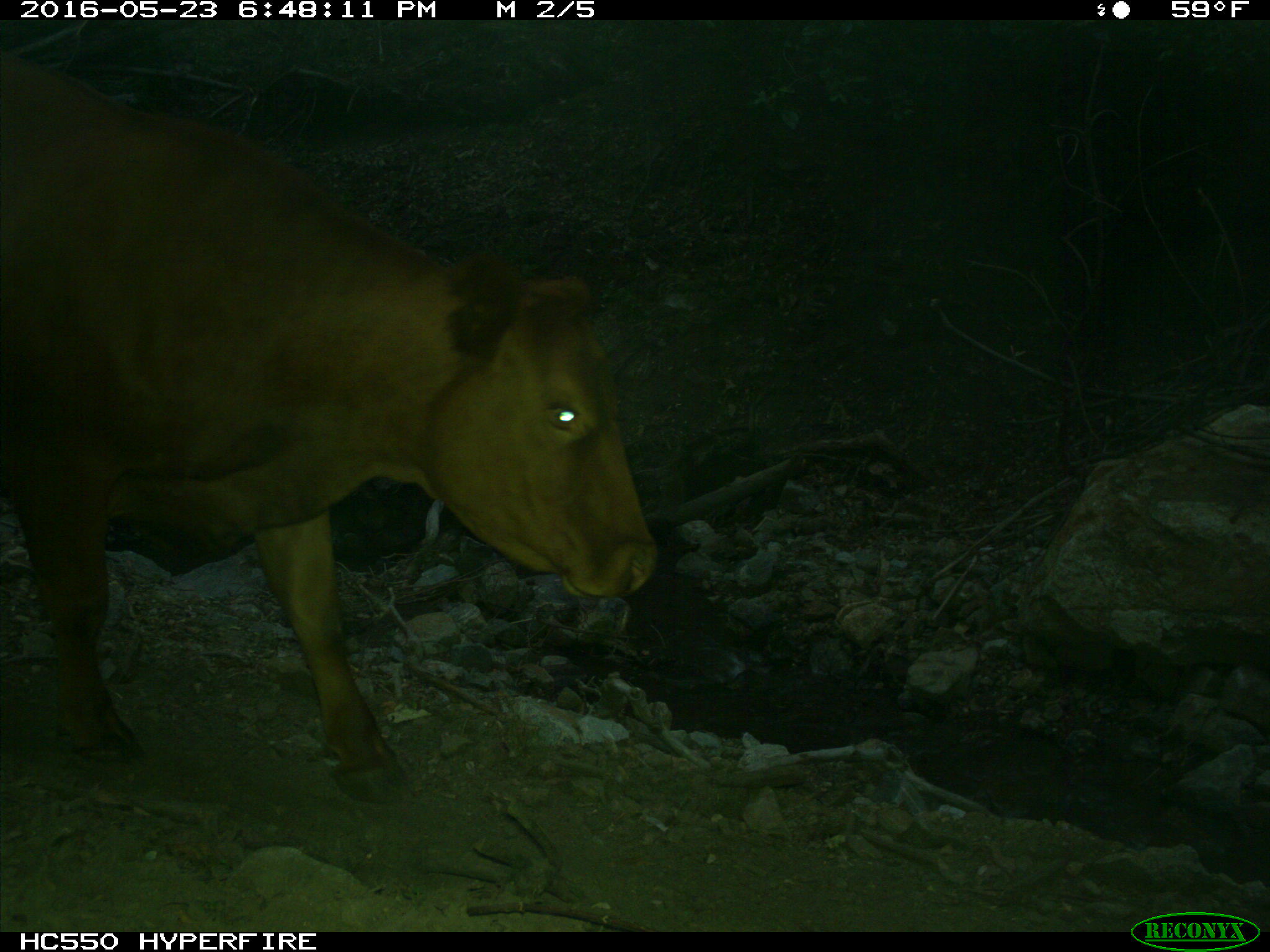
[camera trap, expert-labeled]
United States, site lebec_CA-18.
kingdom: Animalia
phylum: Chordata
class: Mammalia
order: Artiodactyla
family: Bovidae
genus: Bos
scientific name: Bos taurus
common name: domestic cow